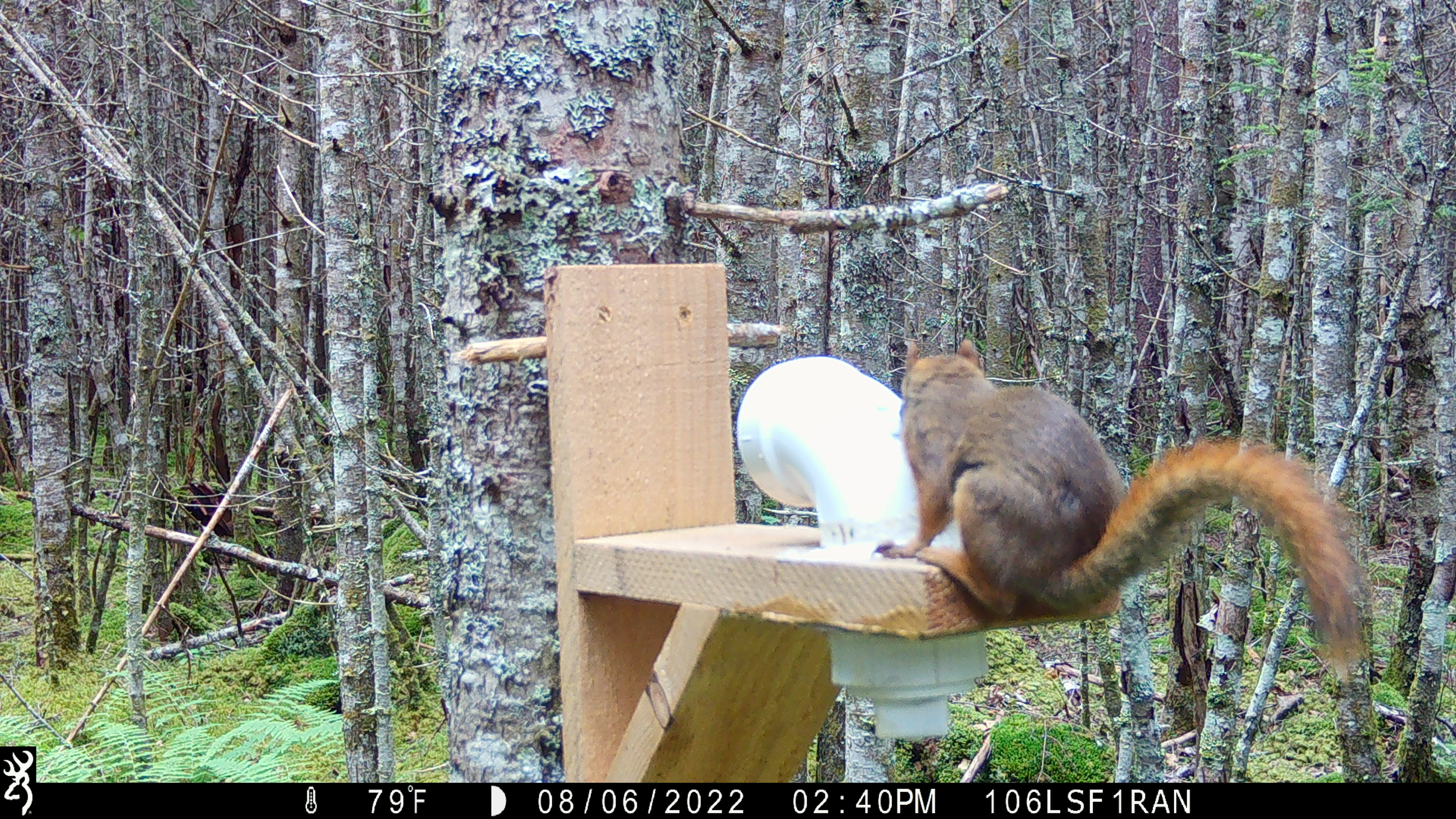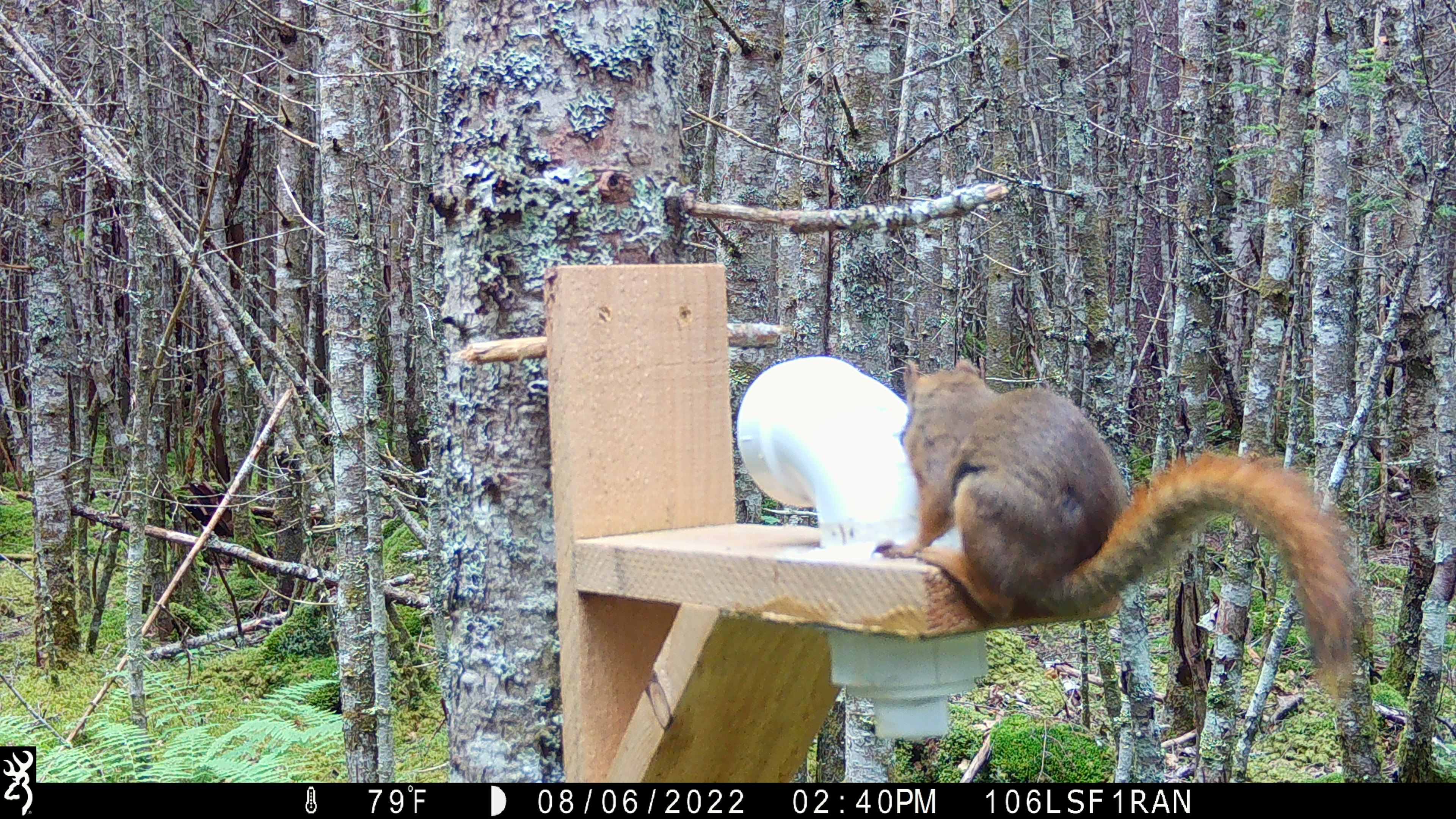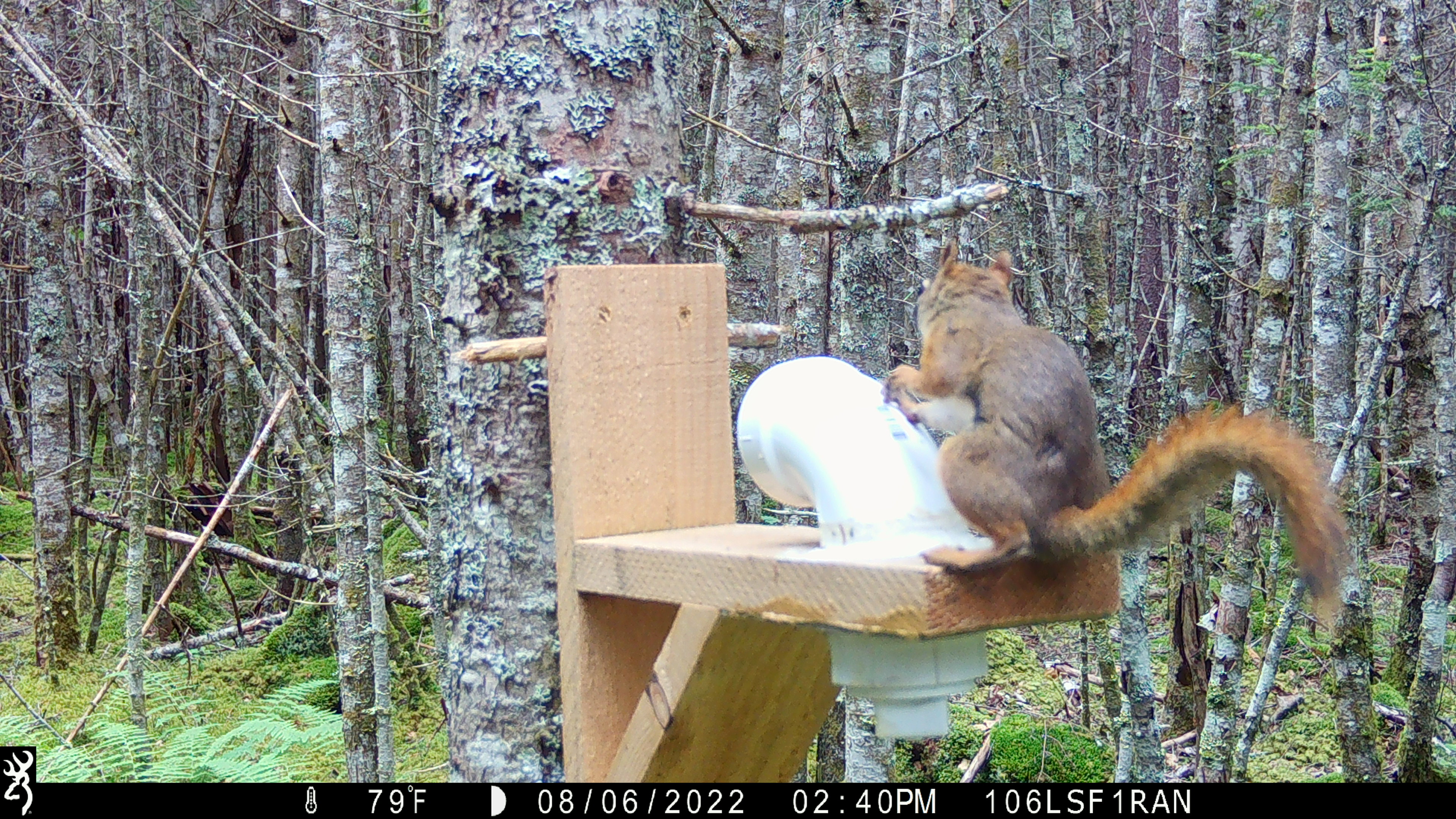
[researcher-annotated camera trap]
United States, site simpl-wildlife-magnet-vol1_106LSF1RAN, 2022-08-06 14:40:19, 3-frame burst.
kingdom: Animalia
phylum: Chordata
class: Mammalia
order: Rodentia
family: Sciuridae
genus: Tamiasciurus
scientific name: Tamiasciurus hudsonicus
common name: red squirrel